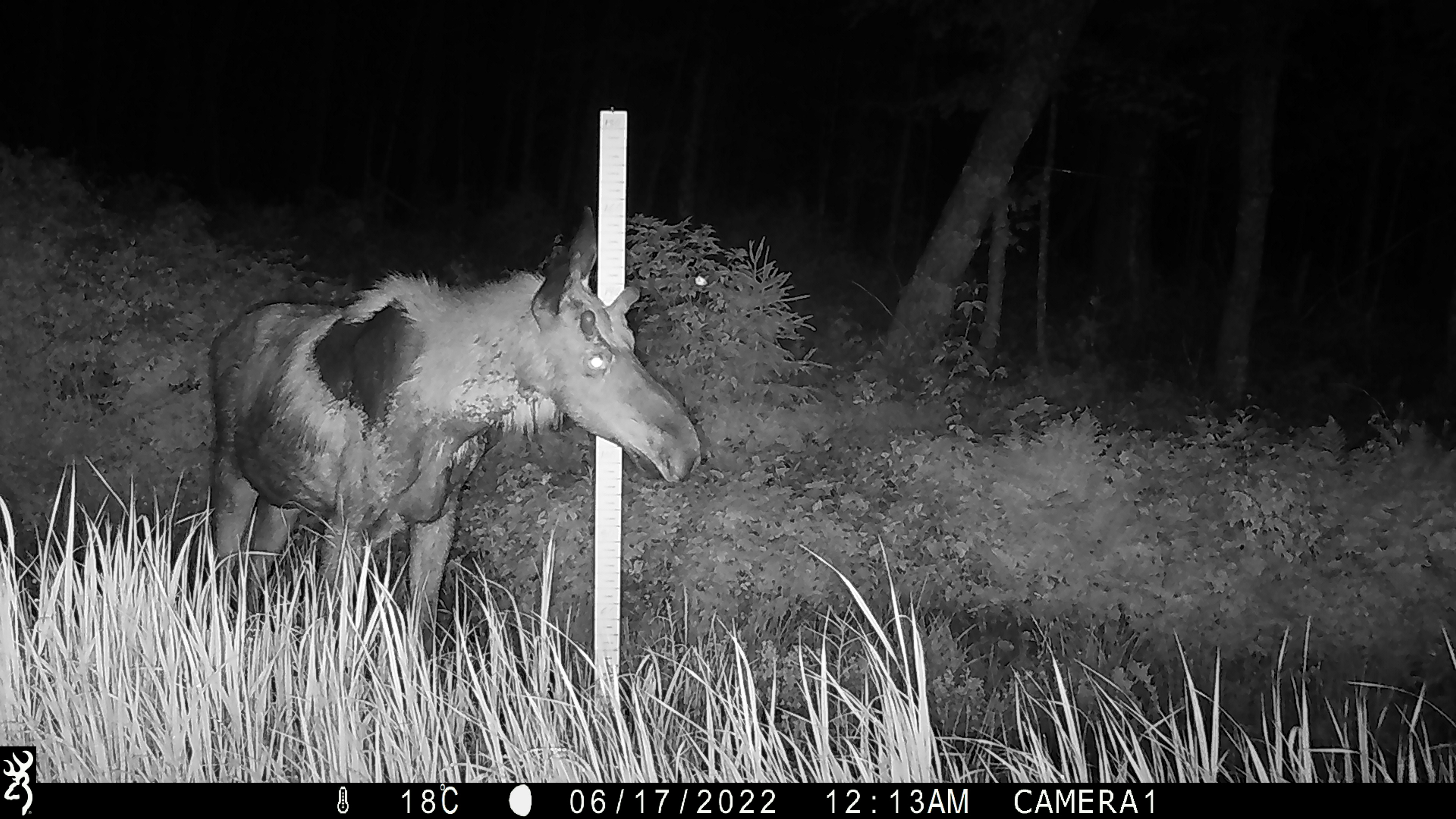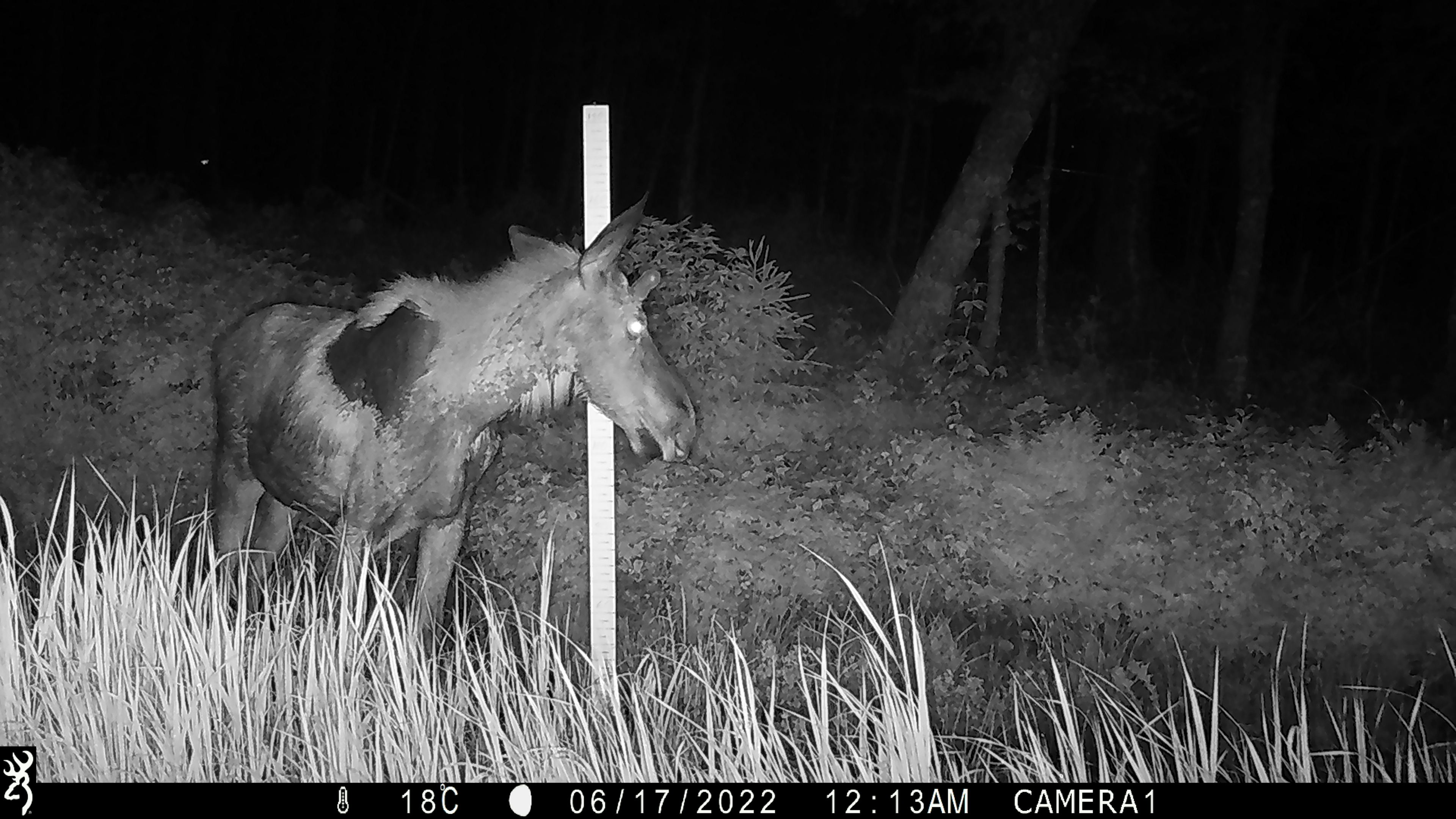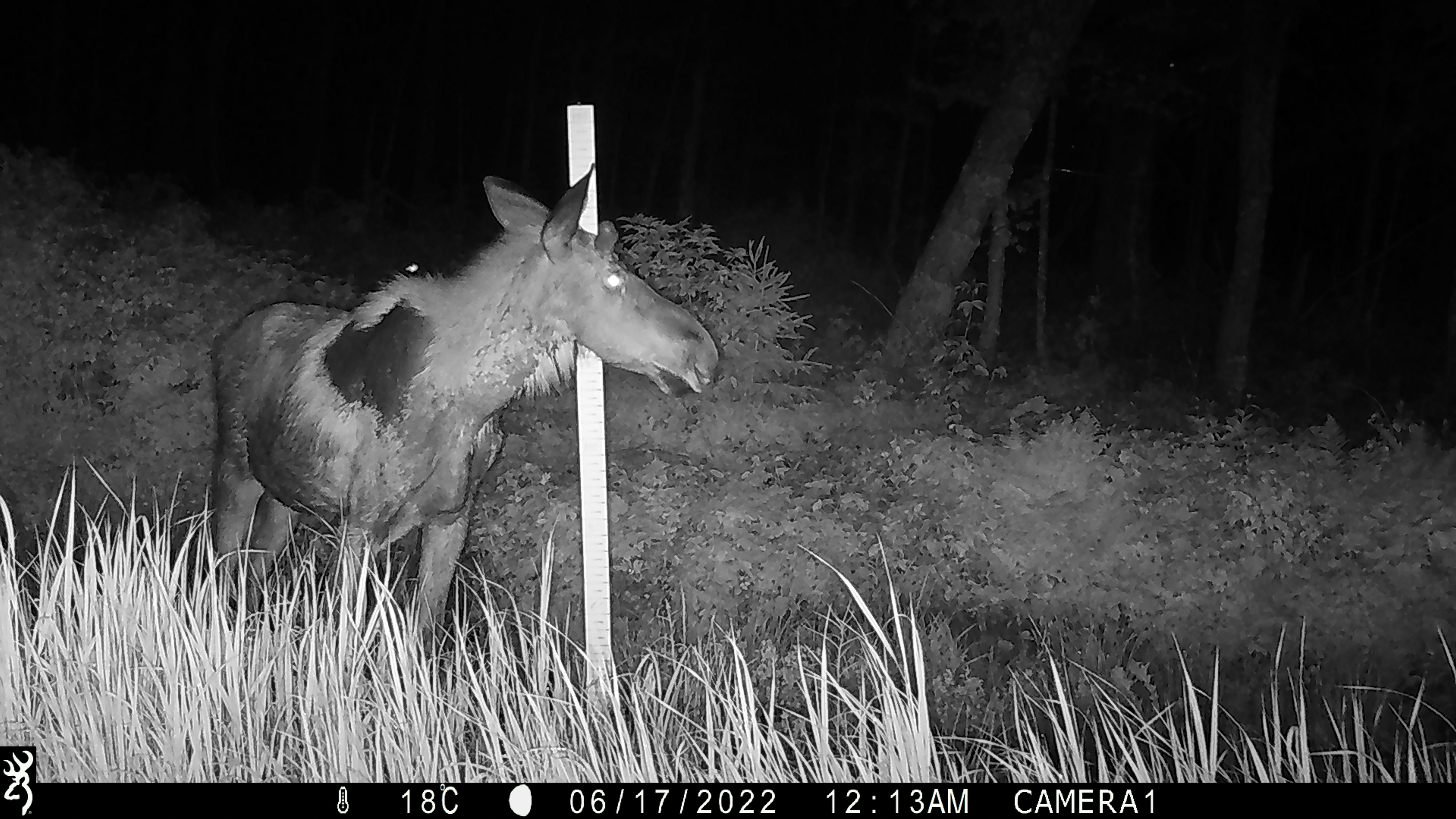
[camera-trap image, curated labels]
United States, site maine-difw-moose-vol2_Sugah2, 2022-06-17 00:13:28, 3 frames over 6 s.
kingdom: Animalia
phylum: Chordata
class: Mammalia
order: Artiodactyla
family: Cervidae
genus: Alces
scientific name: Alces alces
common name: moose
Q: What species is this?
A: Moose (Alces alces).